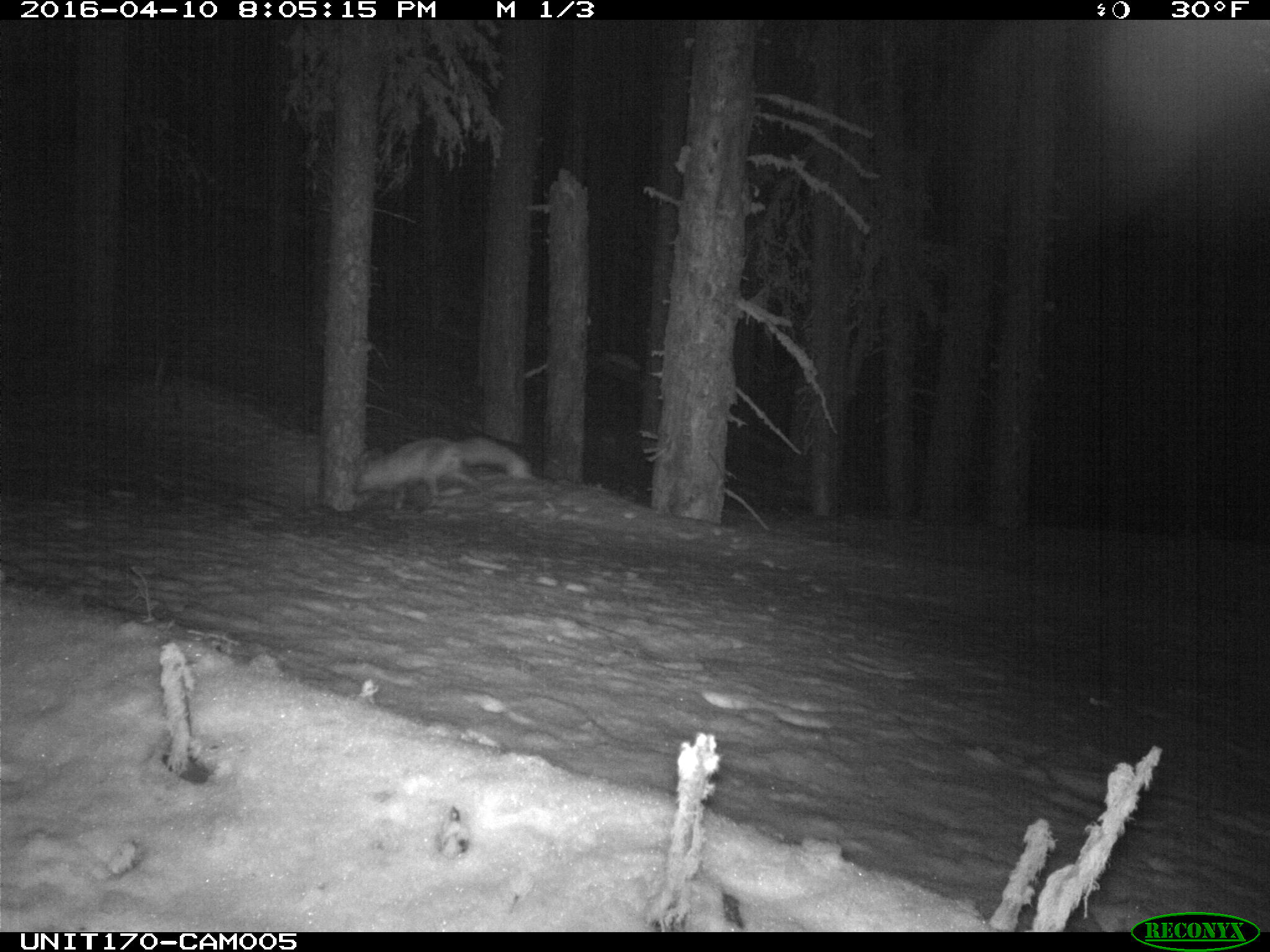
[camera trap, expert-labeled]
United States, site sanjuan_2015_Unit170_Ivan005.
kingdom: Animalia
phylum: Chordata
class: Mammalia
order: Carnivora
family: Canidae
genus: Vulpes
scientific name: Vulpes vulpes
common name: red fox